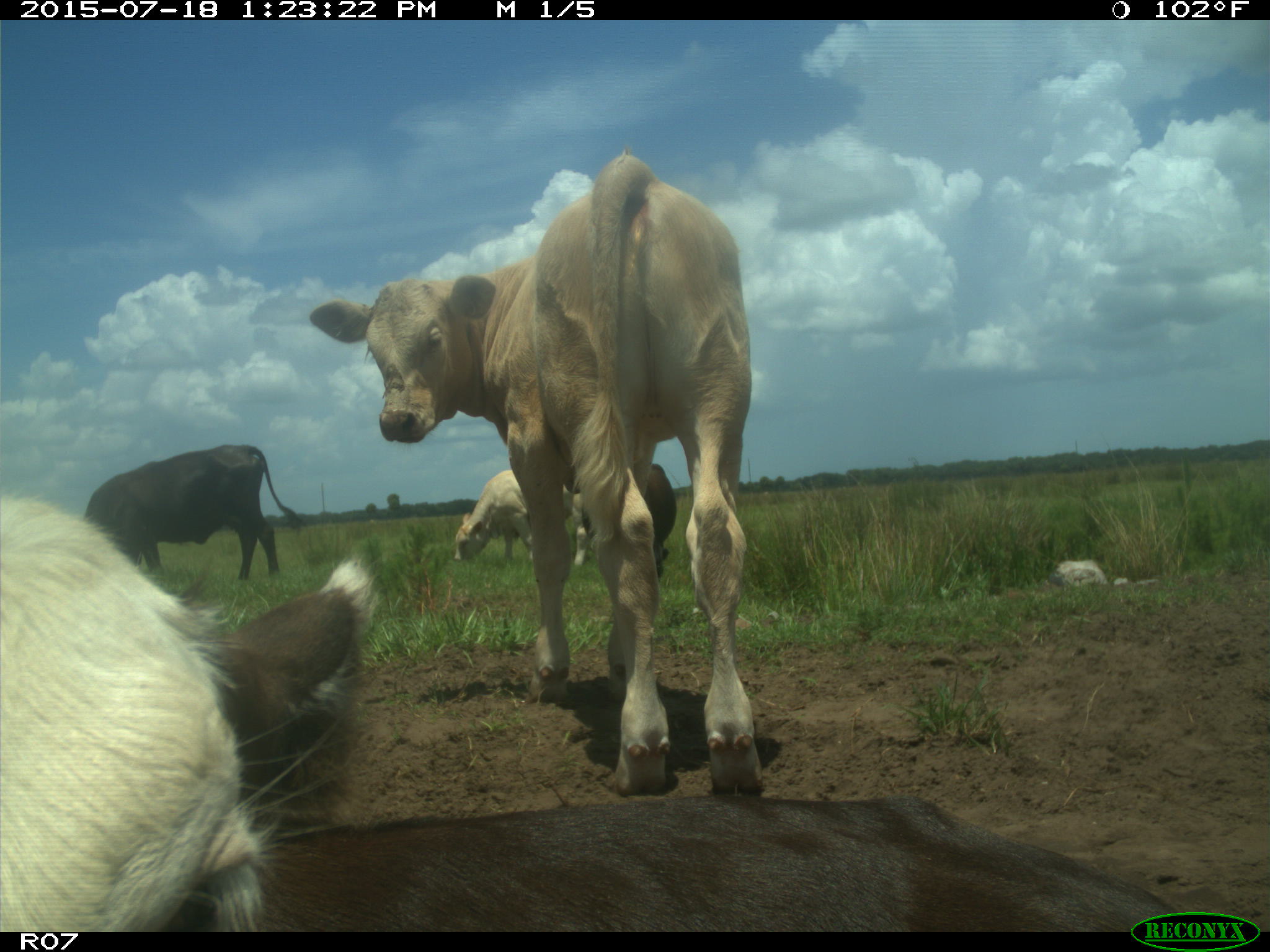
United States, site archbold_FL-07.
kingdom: Animalia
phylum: Chordata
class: Mammalia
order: Artiodactyla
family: Bovidae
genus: Bos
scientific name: Bos taurus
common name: domestic cow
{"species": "Bos taurus (domestic cow)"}